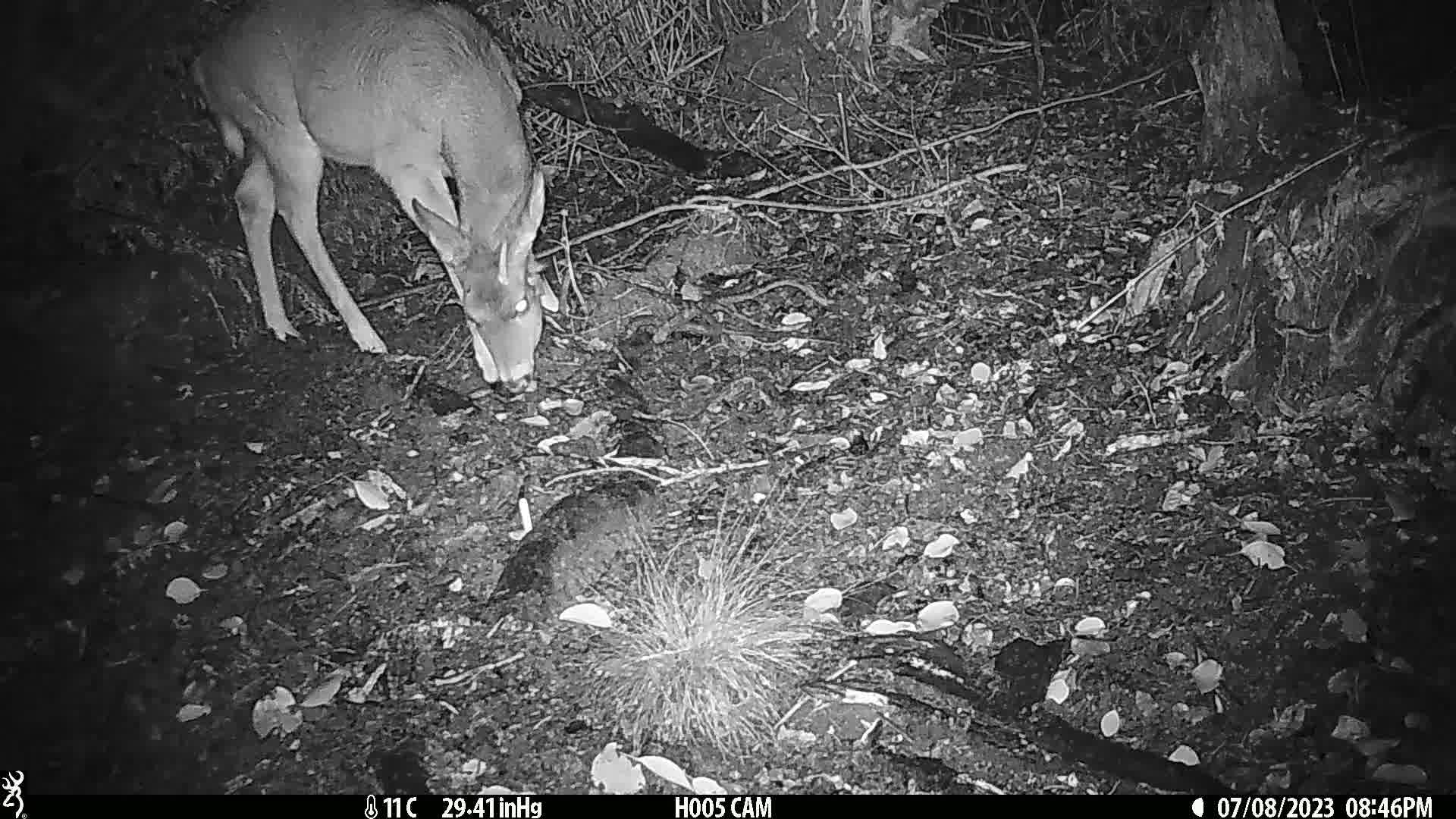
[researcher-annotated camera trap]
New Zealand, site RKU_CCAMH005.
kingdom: Animalia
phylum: Chordata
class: Mammalia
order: Artiodactyla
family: Cervidae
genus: Odocoileus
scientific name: Odocoileus virginianus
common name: white-tailed deer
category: white tailed deer